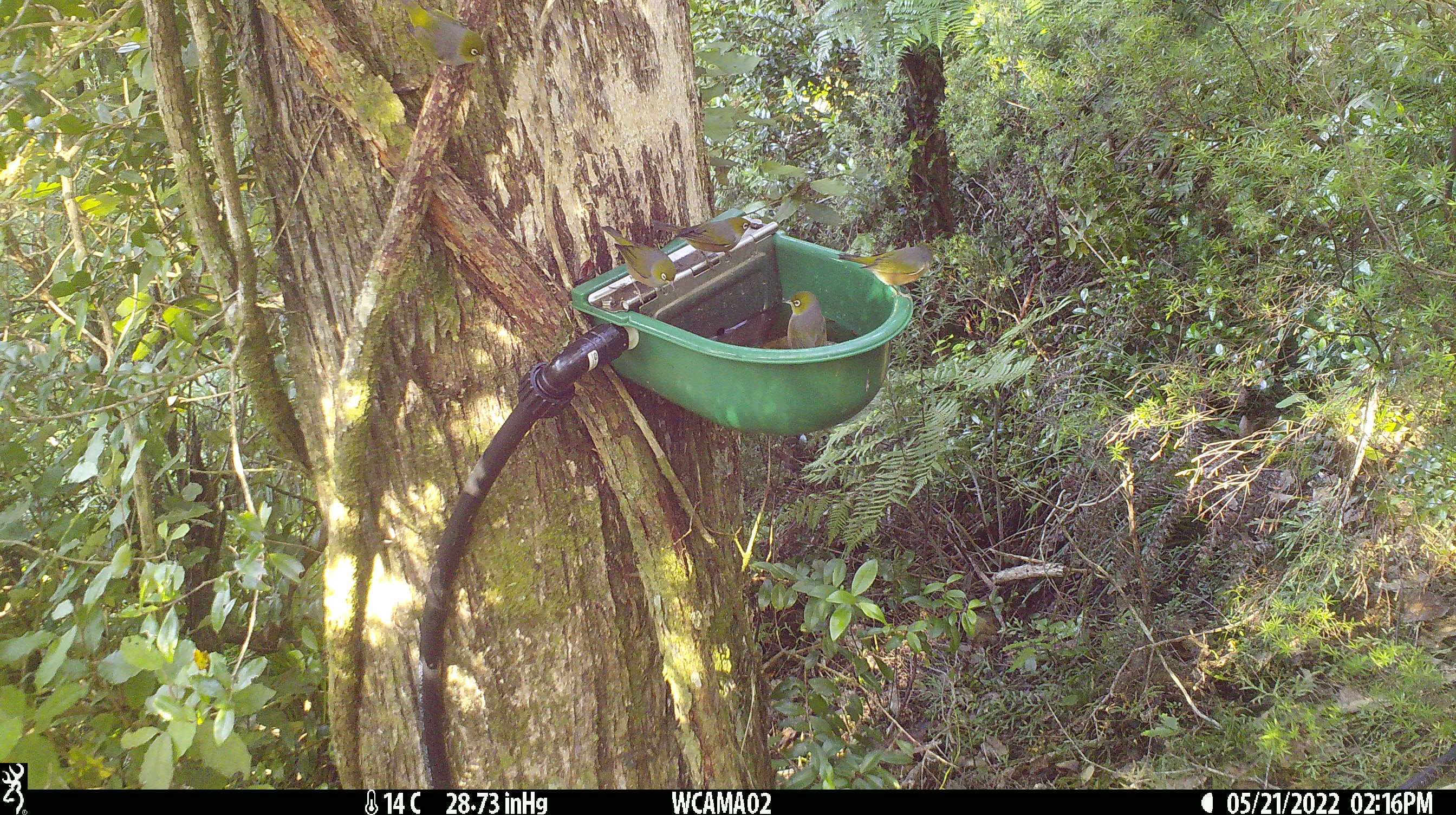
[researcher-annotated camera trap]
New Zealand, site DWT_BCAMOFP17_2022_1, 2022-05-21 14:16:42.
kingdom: Animalia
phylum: Chordata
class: Aves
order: Passeriformes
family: Zosteropidae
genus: Zosterops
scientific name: Zosterops lateralis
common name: silvereye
Silvereye (Zosterops lateralis).